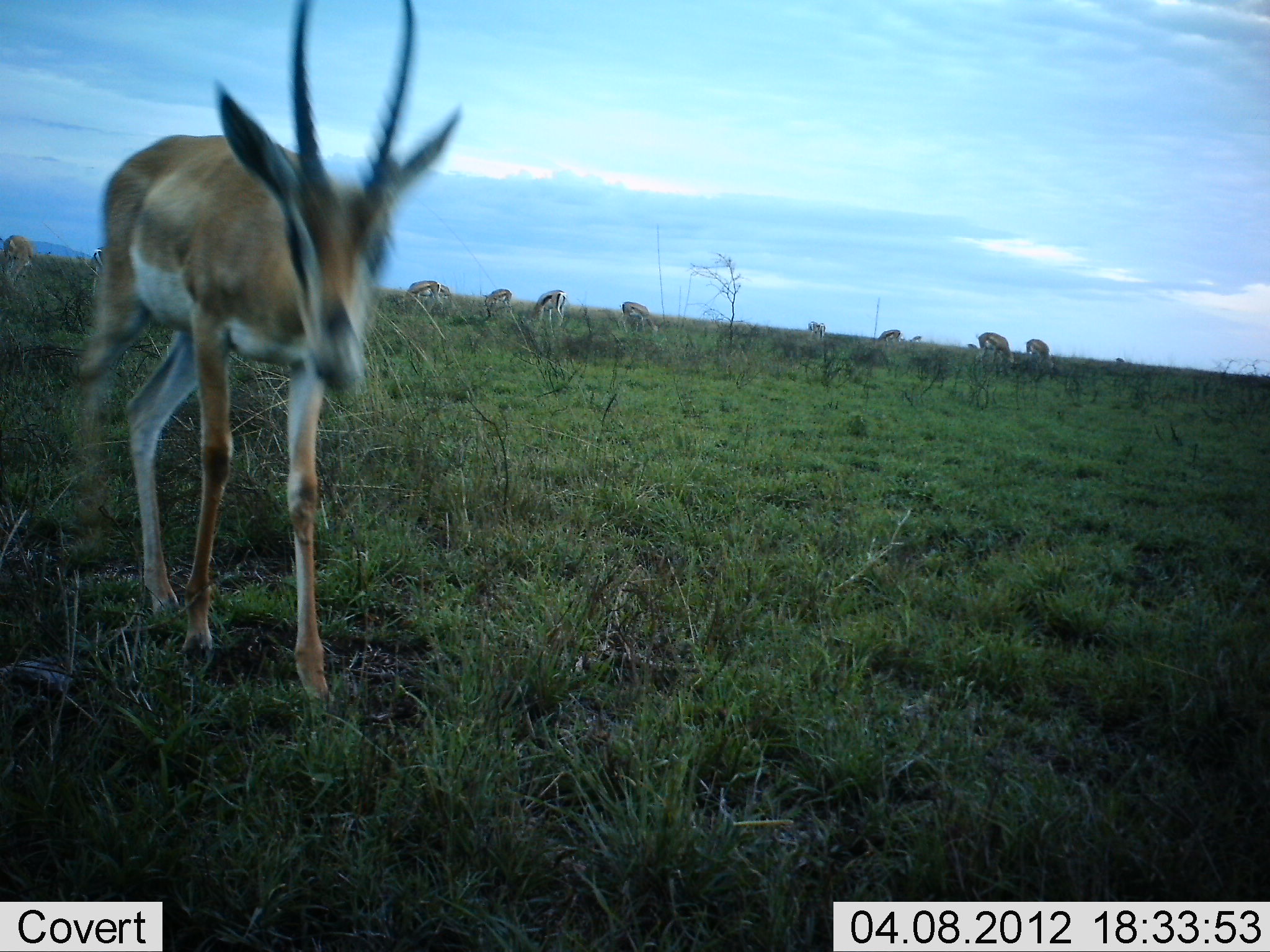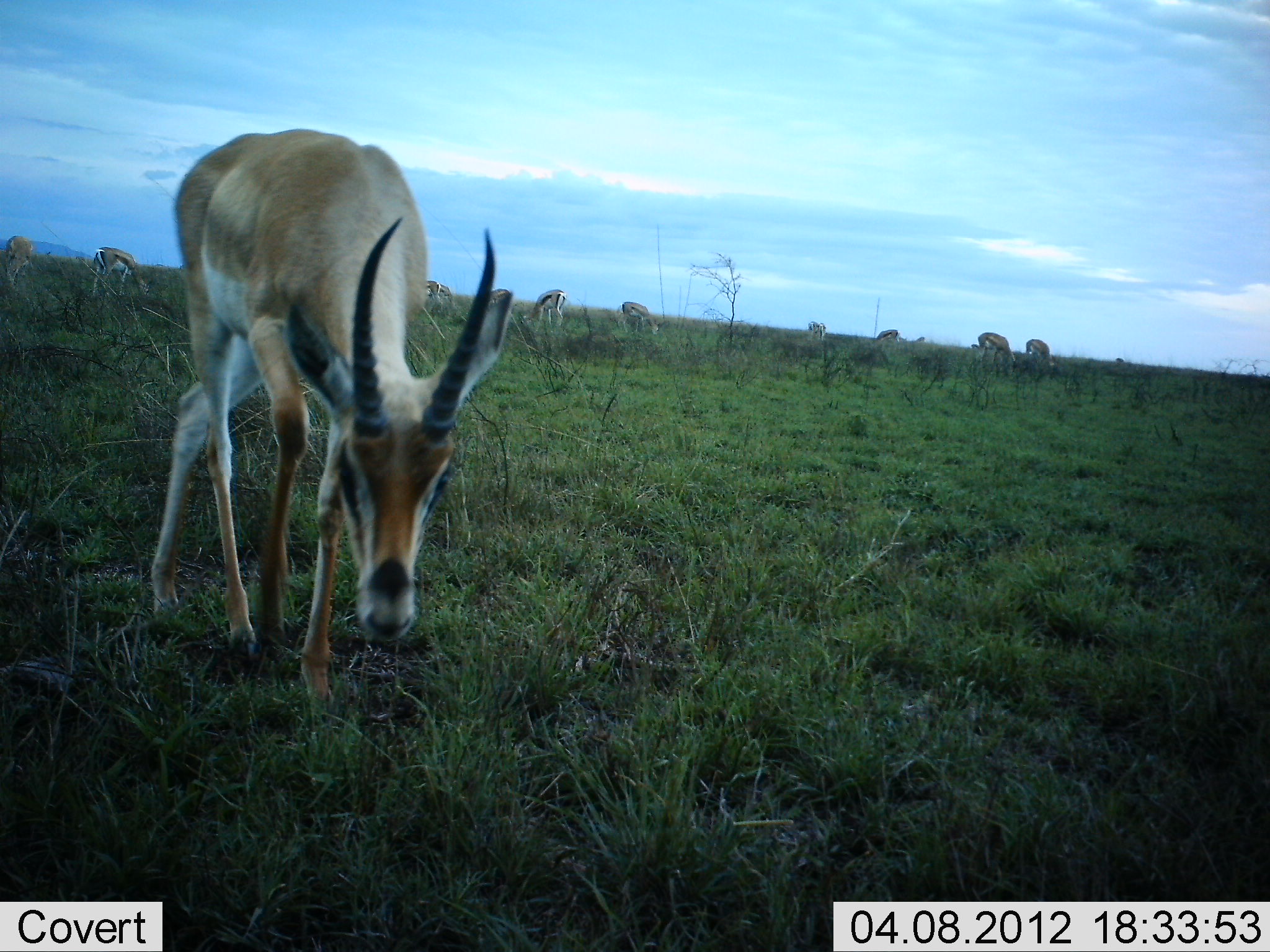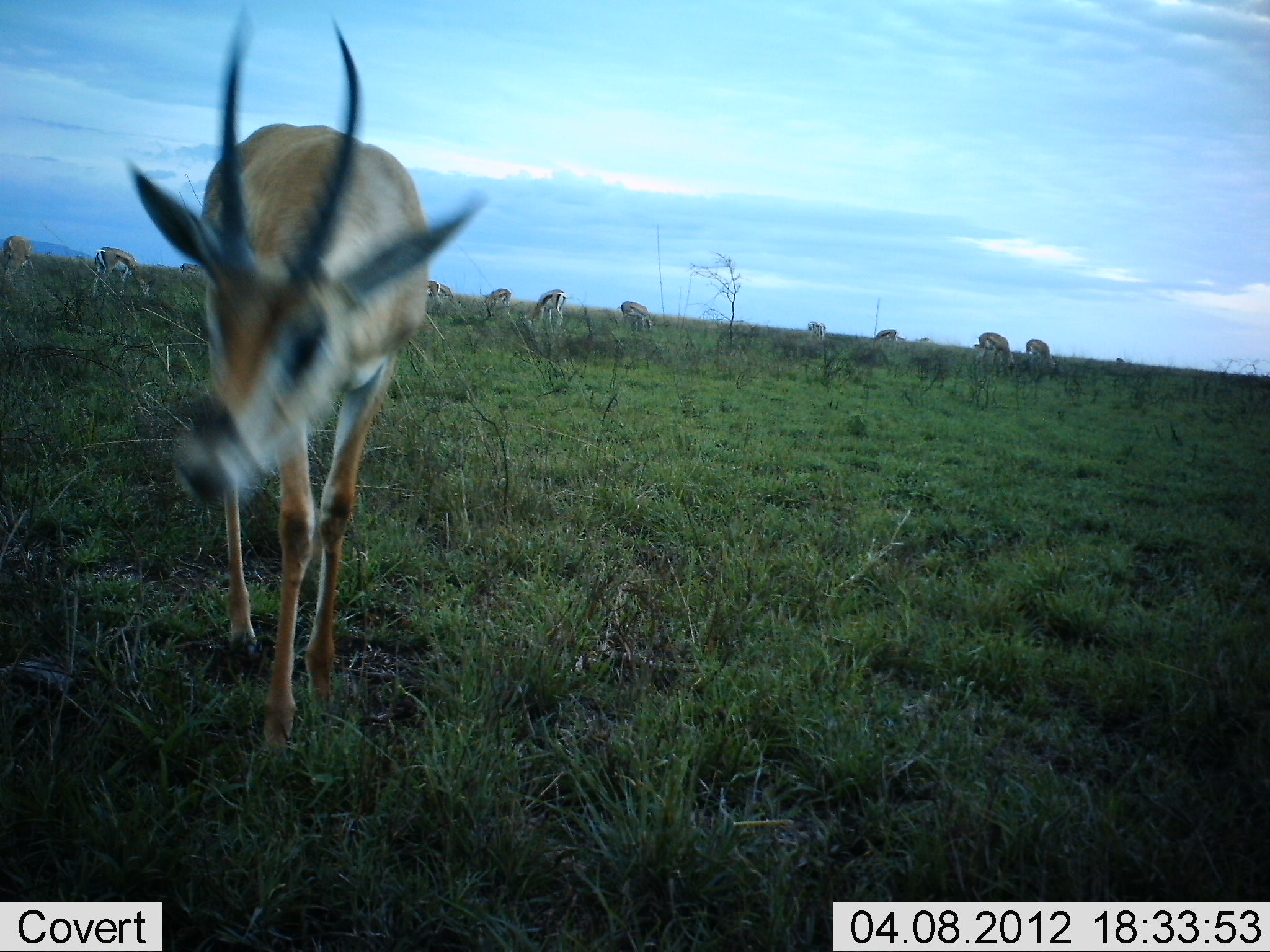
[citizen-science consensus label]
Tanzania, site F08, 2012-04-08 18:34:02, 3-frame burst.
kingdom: Animalia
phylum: Chordata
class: Mammalia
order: Artiodactyla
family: Bovidae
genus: Nanger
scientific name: Nanger granti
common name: grant's gazelle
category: gazellegrants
Gazellegrants (grant's gazelle) (Nanger granti), count 1. Behavior (volunteer vote fractions): standing 30%, resting 0%, moving 40%, interacting 0%. Young present (vote fraction): 0%. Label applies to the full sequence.